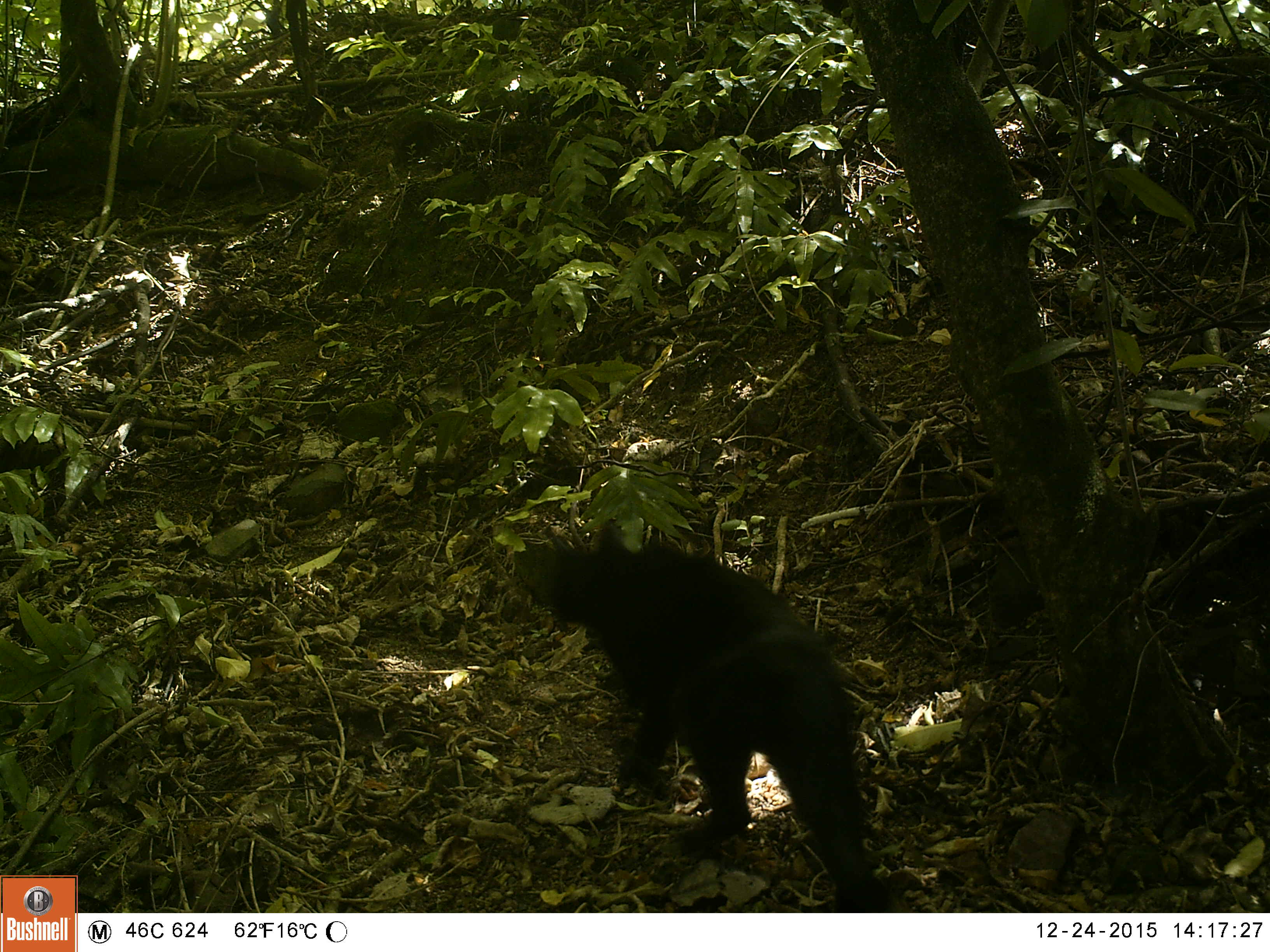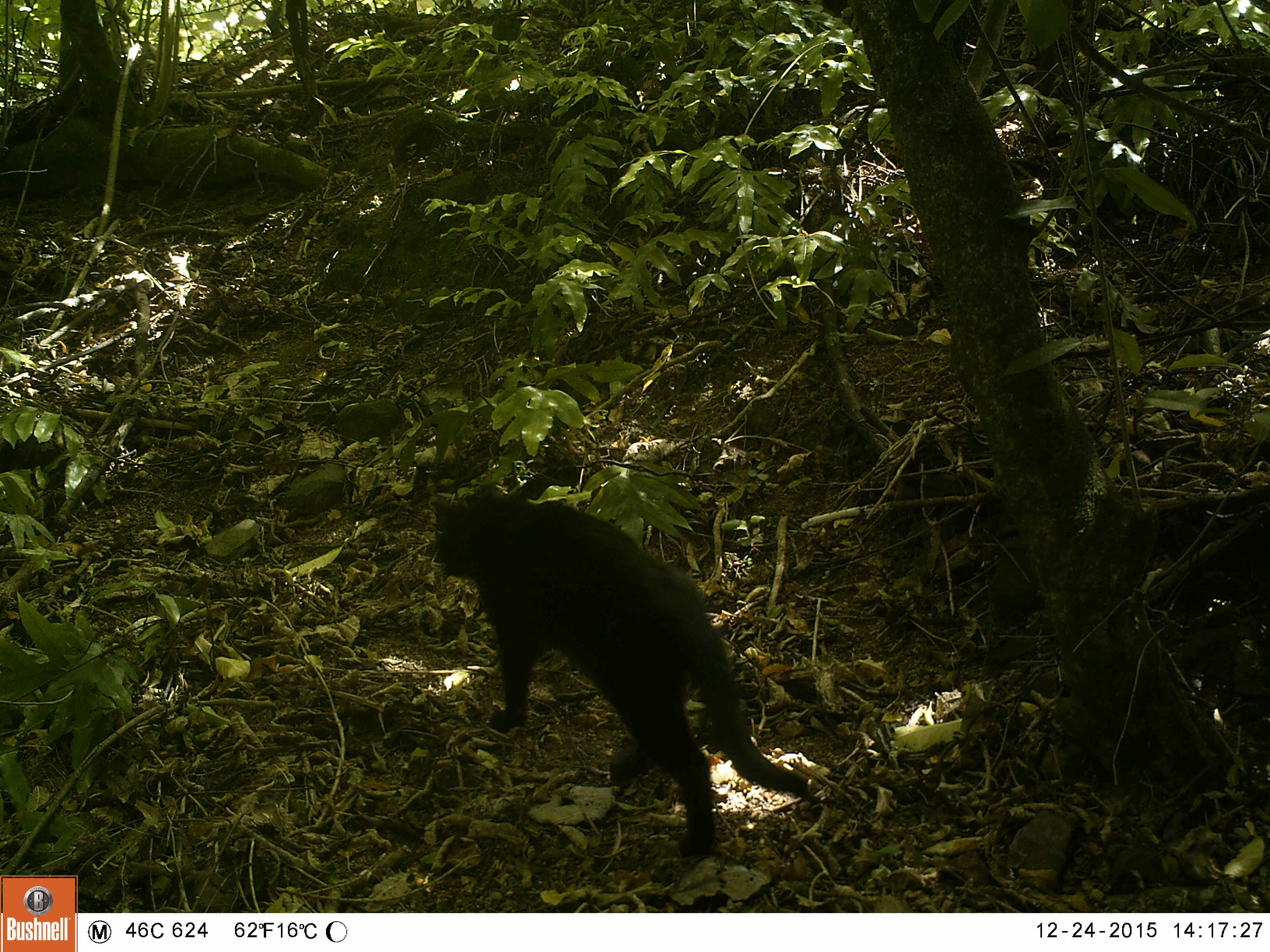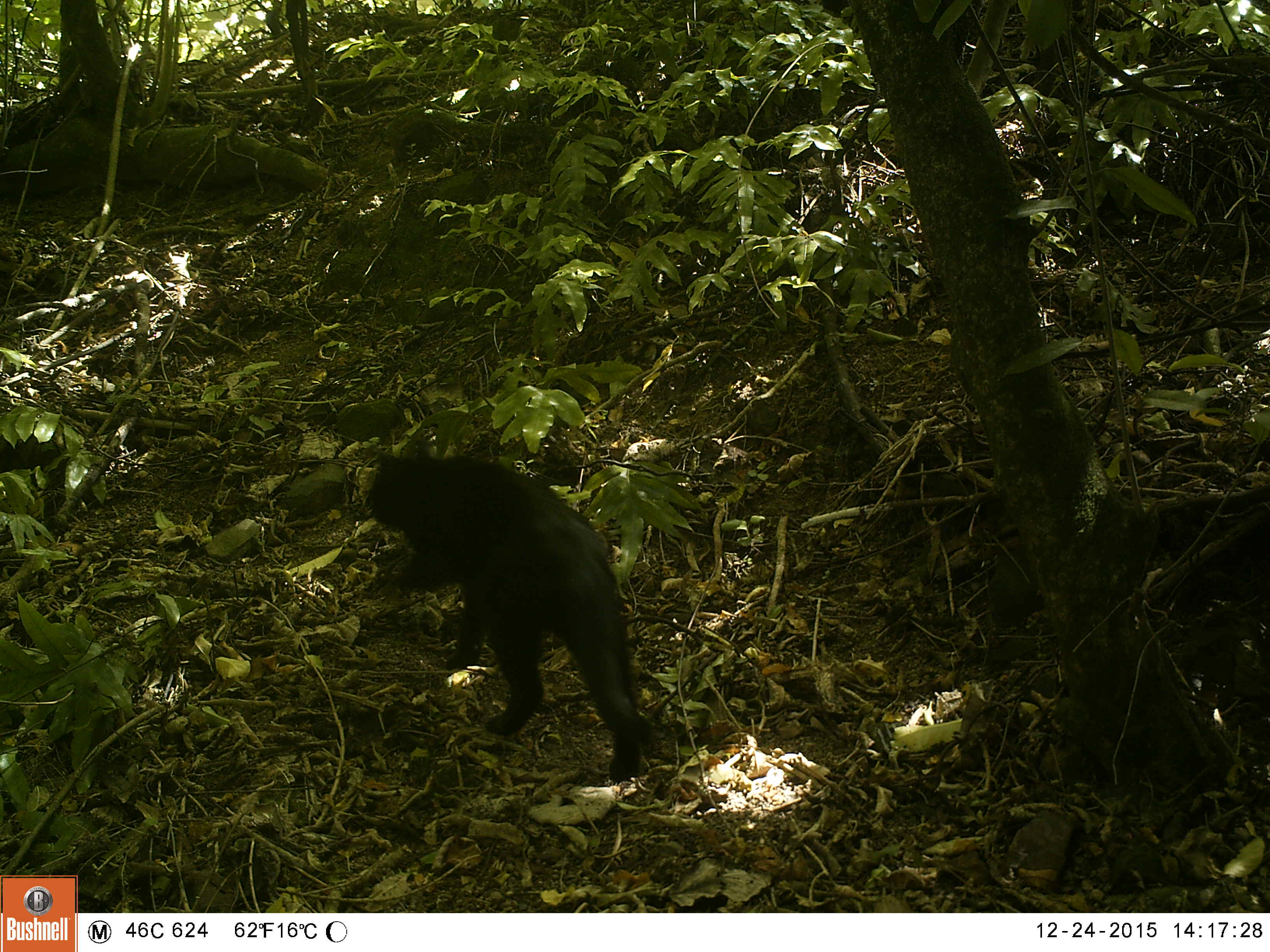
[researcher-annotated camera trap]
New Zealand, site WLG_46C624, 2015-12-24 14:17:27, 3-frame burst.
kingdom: Animalia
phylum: Chordata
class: Mammalia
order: Carnivora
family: Felidae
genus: Felis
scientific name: Felis catus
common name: domestic cat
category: cat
Cat (domestic cat) (Felis catus).